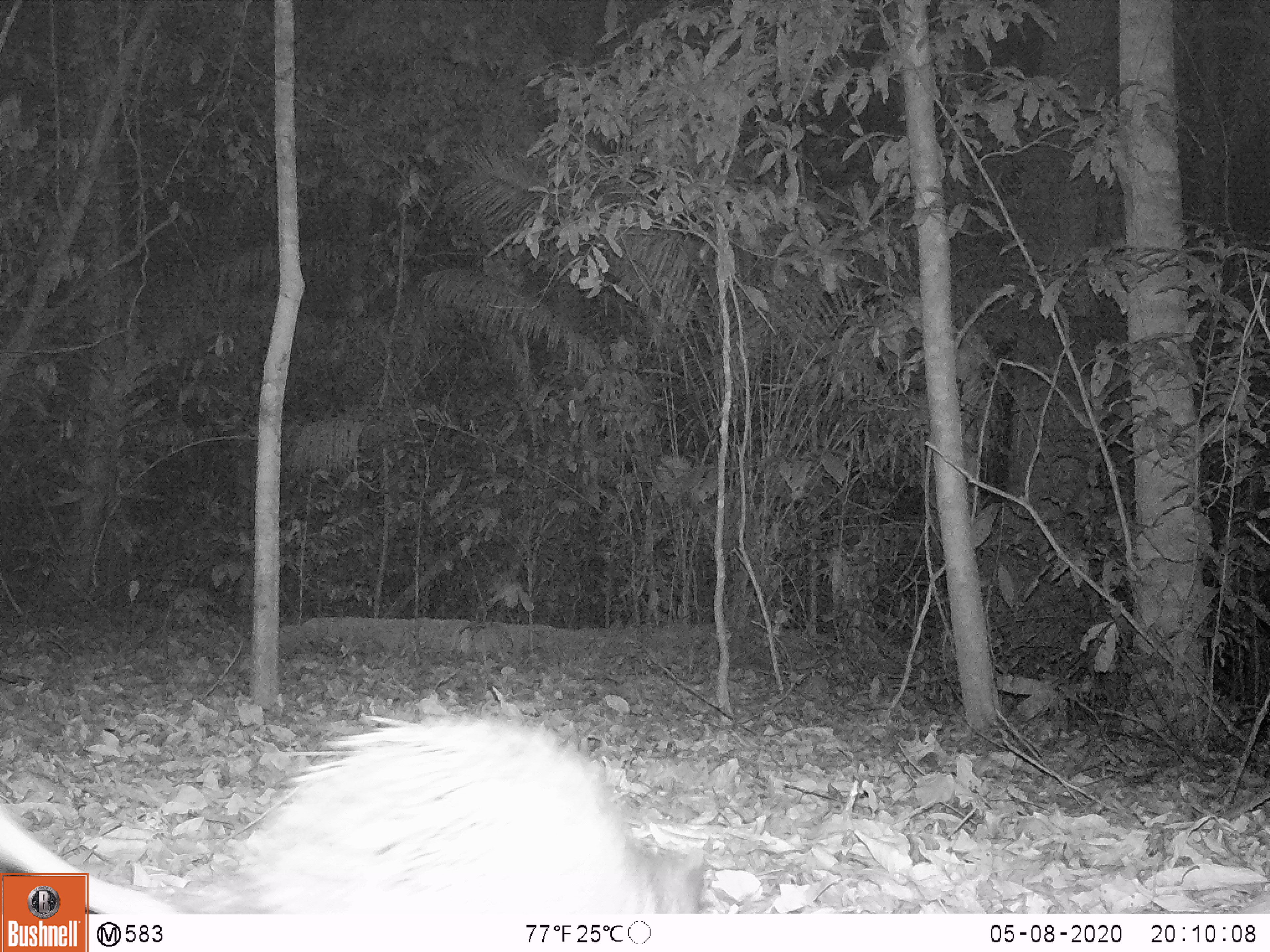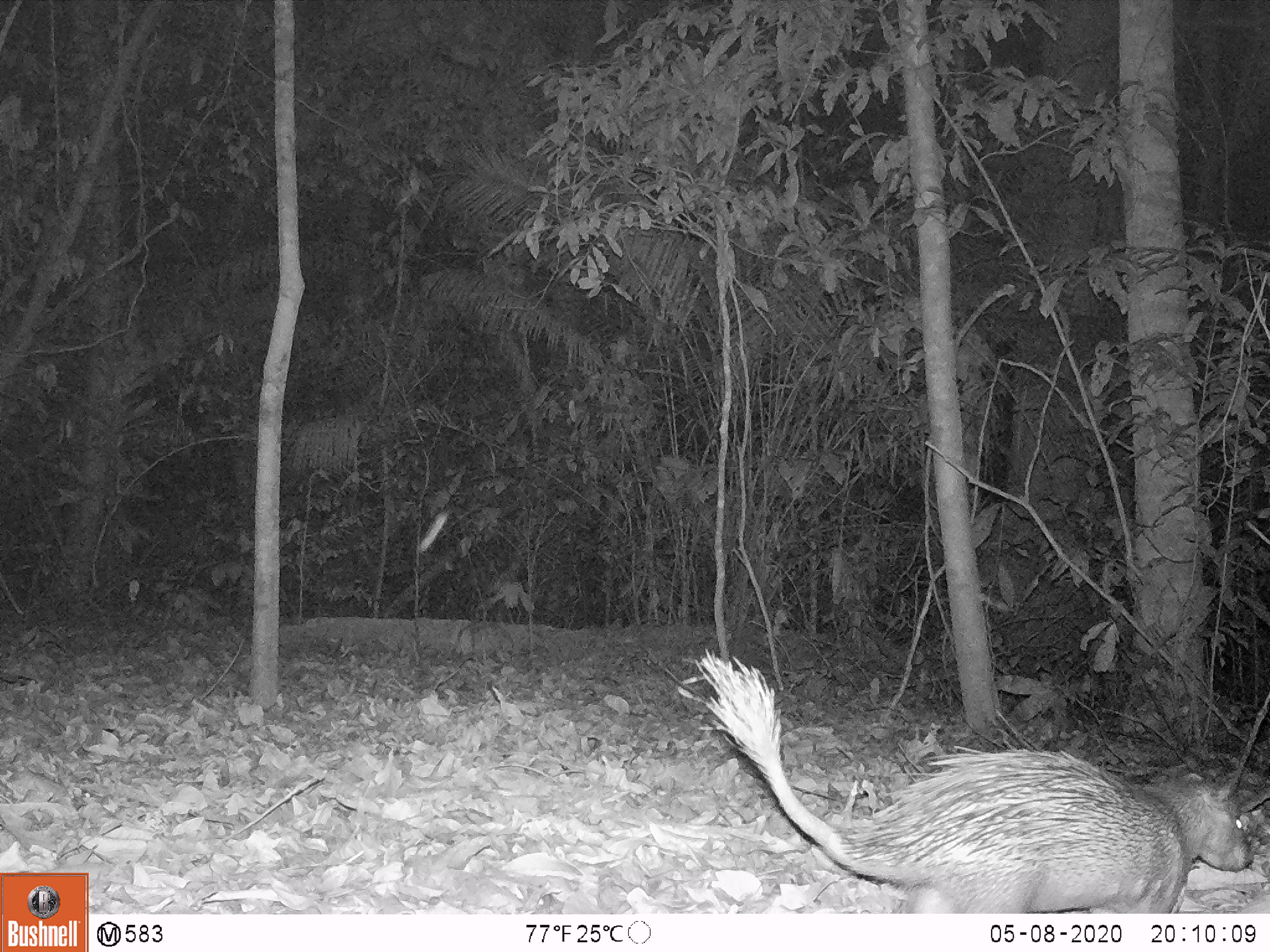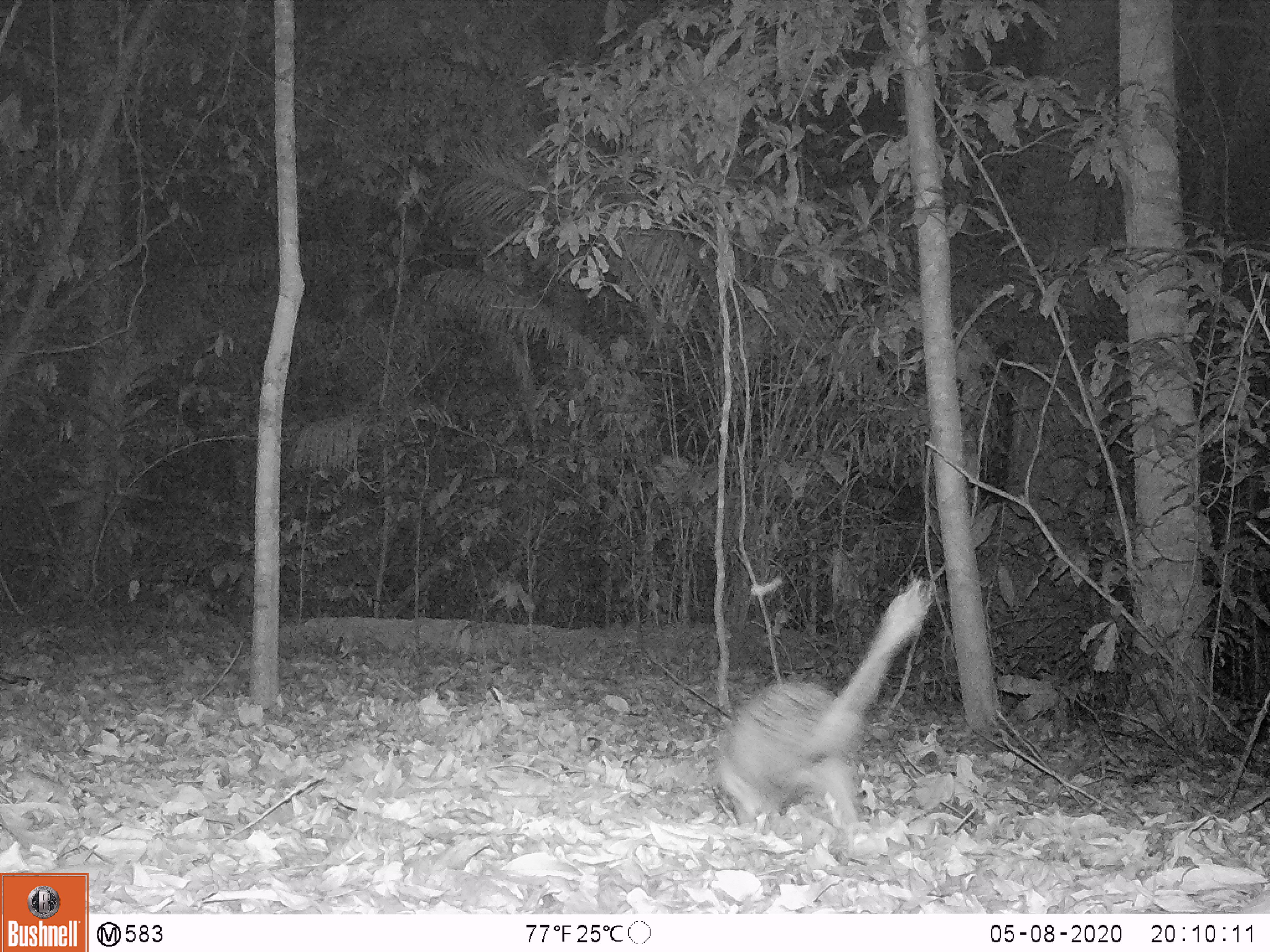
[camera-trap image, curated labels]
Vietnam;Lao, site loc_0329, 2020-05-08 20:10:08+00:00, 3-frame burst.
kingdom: Animalia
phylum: Chordata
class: Mammalia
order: Rodentia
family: Hystricidae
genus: Atherurus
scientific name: Atherurus macrourus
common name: asiatic brush-tailed porcupine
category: asiatic brush tailed porcupine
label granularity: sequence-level